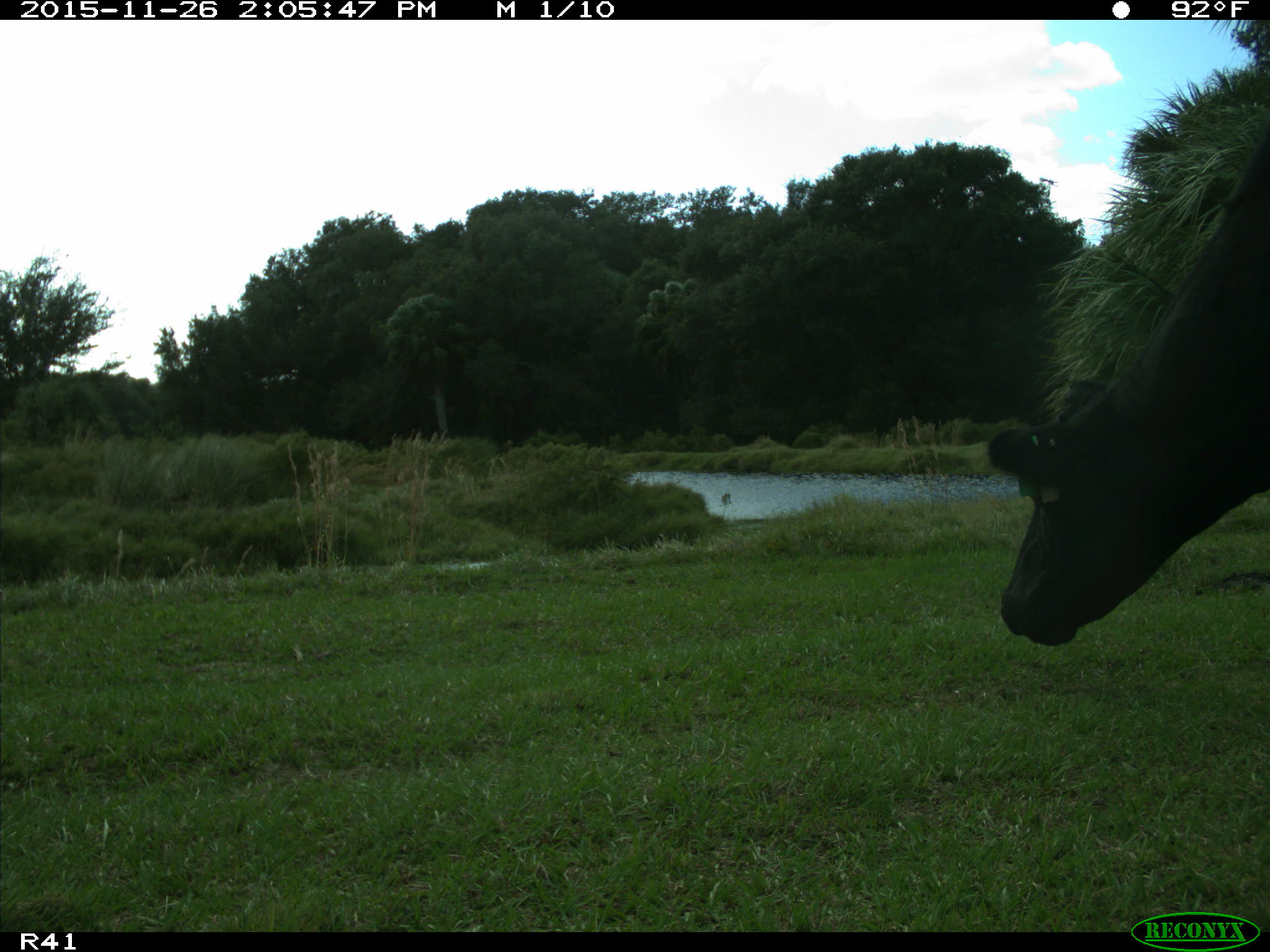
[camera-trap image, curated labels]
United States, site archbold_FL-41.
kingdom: Animalia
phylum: Chordata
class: Mammalia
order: Artiodactyla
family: Bovidae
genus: Bos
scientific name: Bos taurus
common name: domestic cow